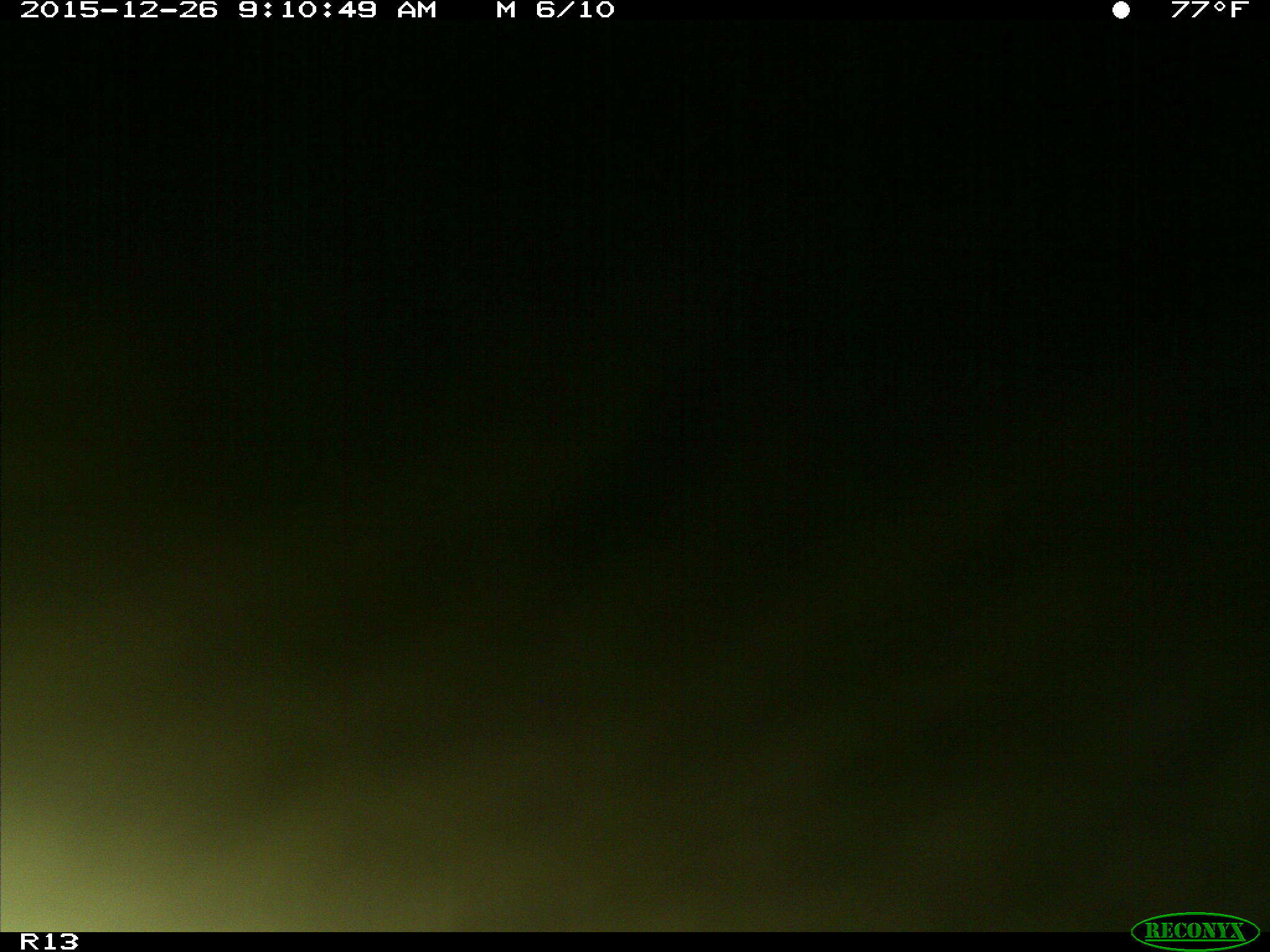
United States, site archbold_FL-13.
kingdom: Animalia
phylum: Chordata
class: Mammalia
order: Artiodactyla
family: Bovidae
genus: Bos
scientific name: Bos taurus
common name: domestic cow